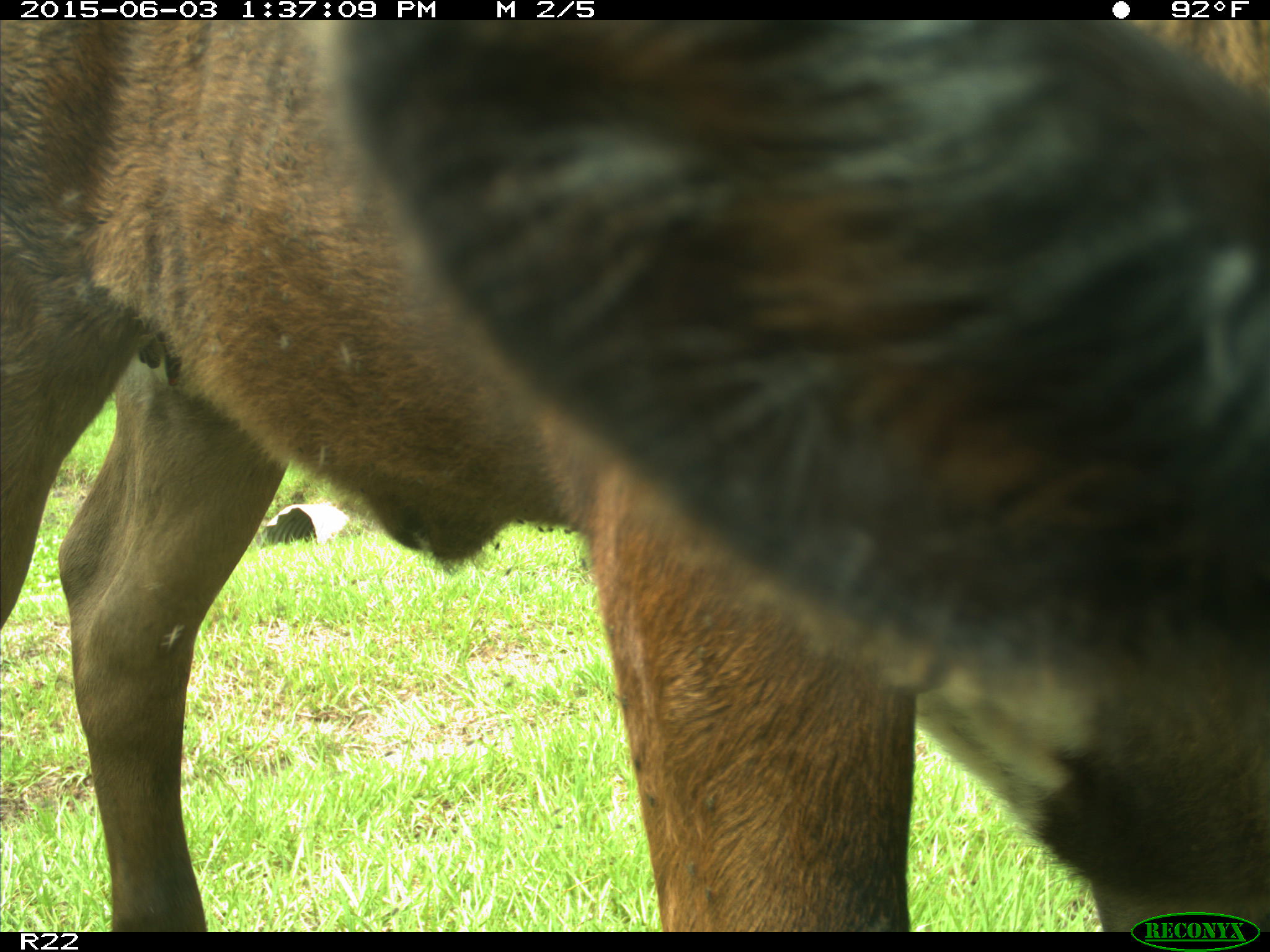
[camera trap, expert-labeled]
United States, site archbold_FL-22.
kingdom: Animalia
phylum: Chordata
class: Mammalia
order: Artiodactyla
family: Bovidae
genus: Bos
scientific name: Bos taurus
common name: domestic cow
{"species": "Bos taurus (domestic cow)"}